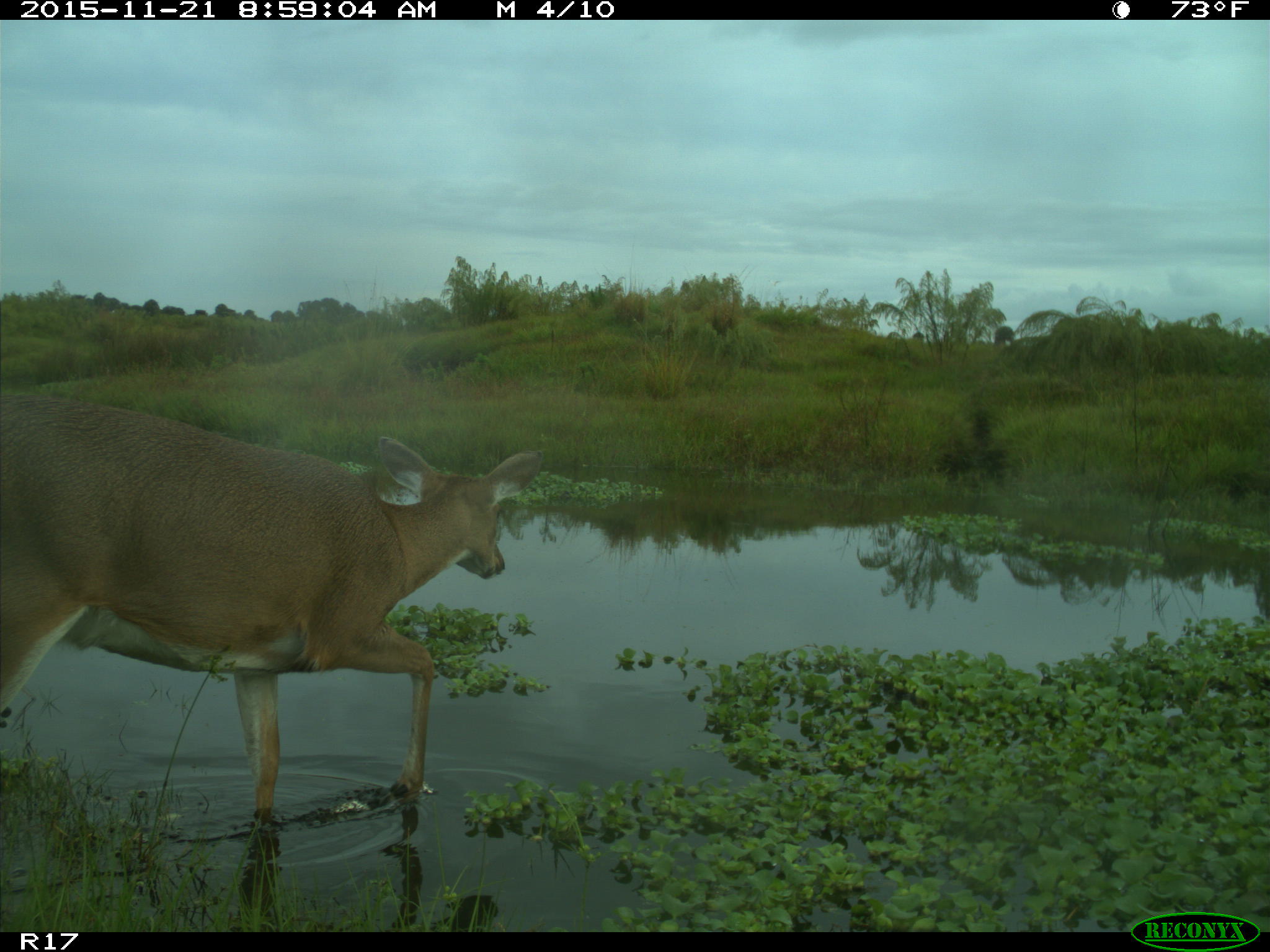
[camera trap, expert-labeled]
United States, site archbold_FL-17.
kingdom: Animalia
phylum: Chordata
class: Mammalia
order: Artiodactyla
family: Cervidae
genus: Odocoileus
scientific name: Odocoileus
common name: deer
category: unidentified deer